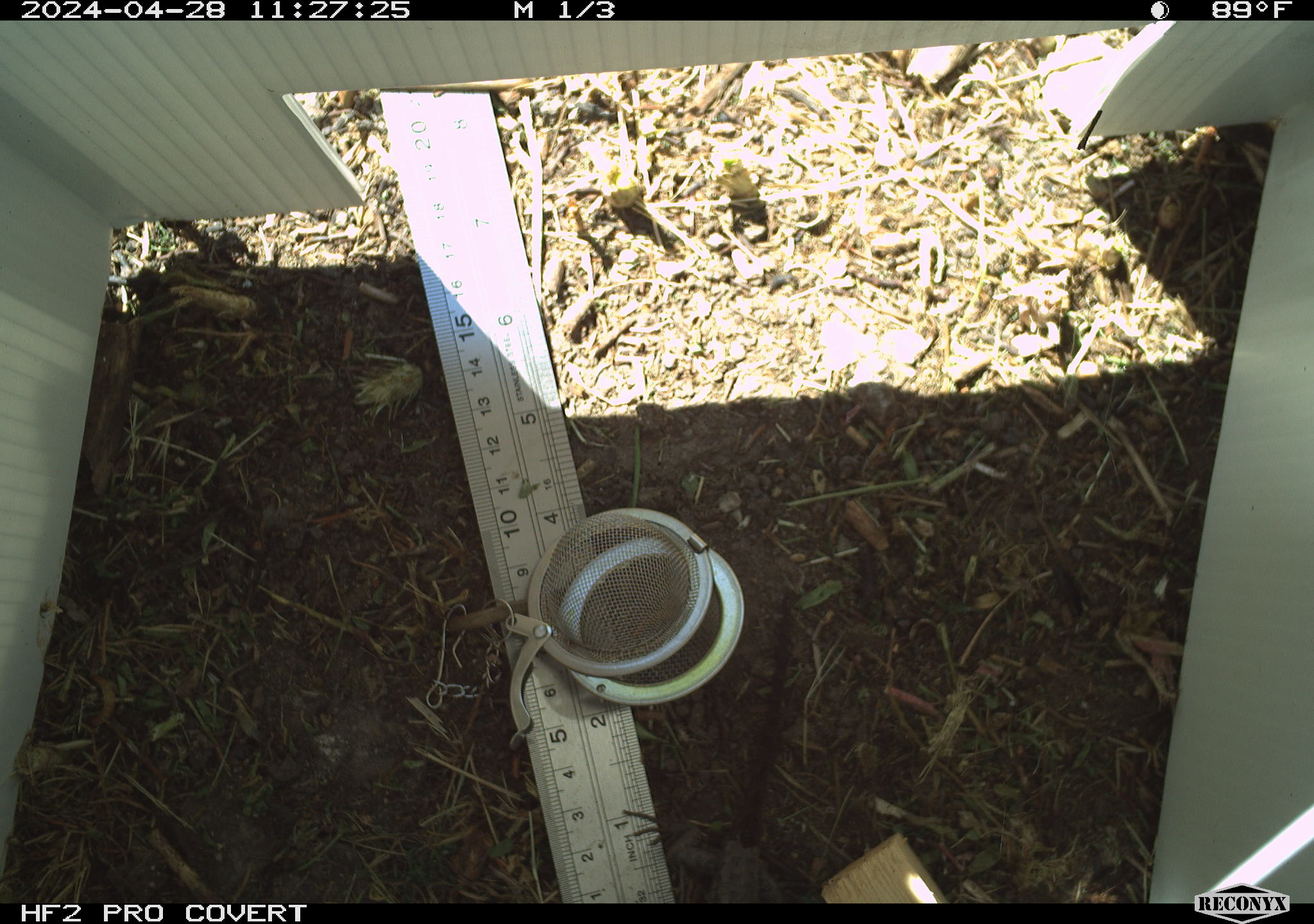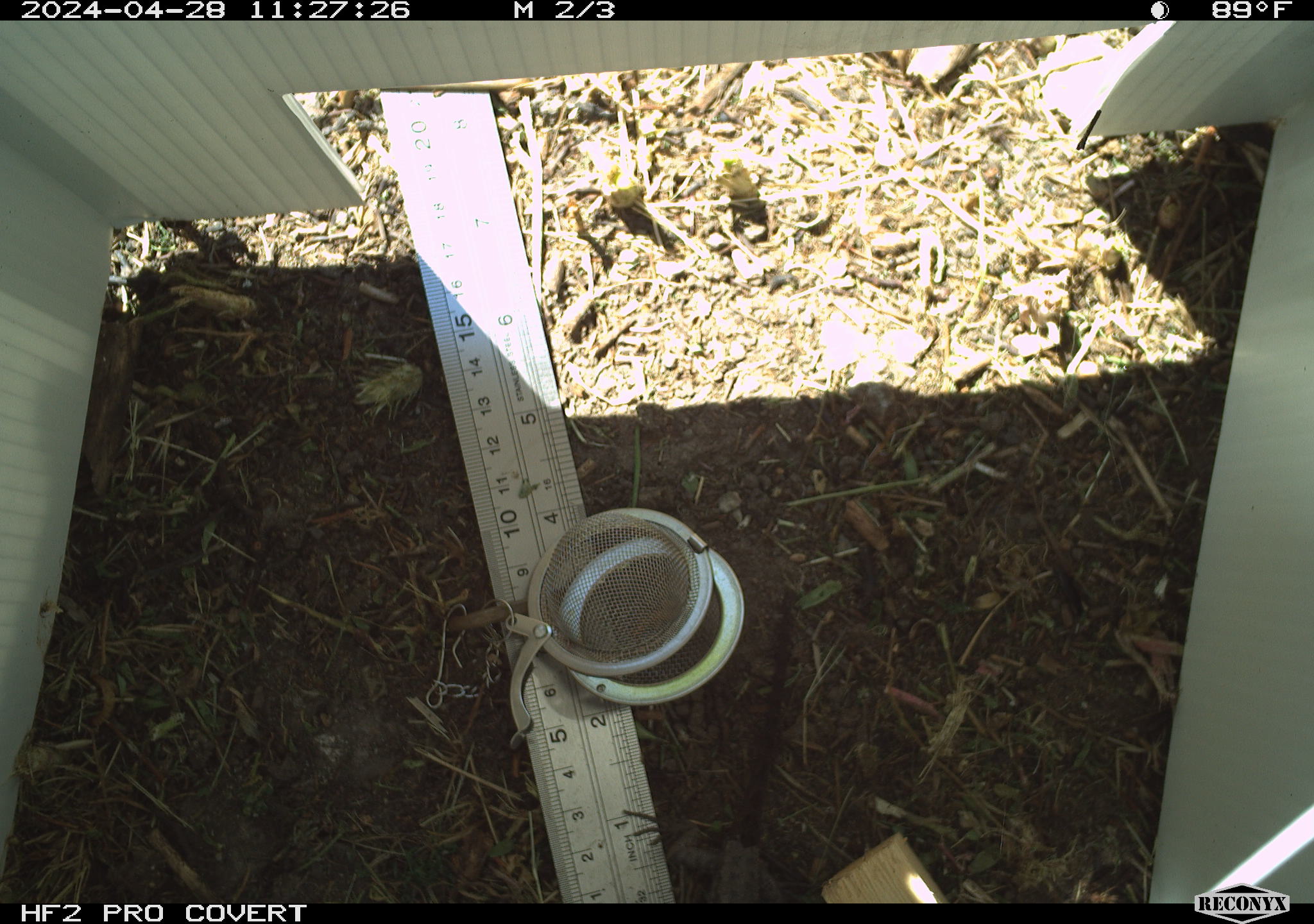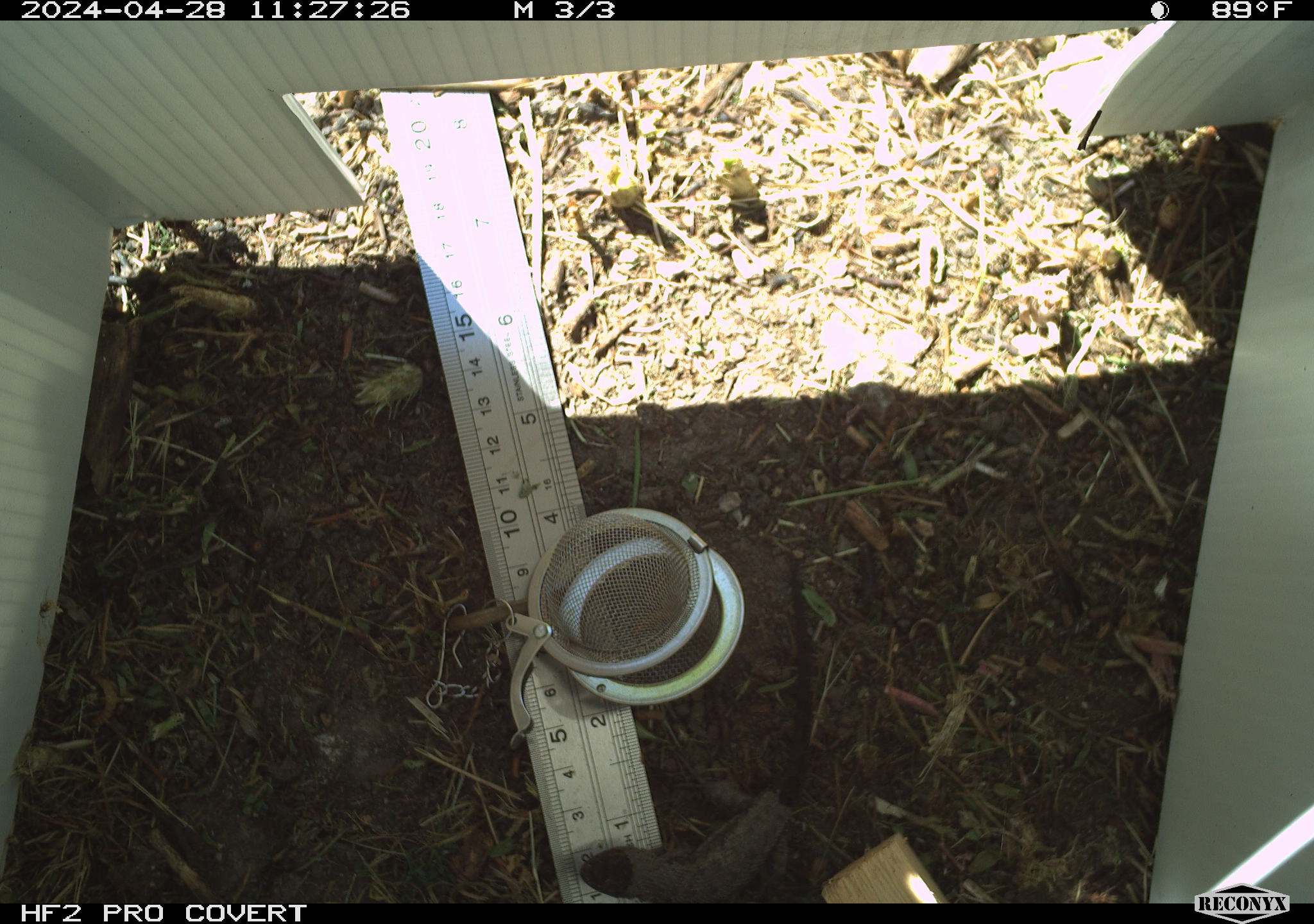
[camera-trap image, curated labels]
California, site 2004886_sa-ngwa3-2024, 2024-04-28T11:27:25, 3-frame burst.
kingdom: Animalia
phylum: Chordata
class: Reptilia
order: Squamata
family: Phrynosomatidae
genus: Sceloporus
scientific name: Sceloporus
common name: spiny lizards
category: sceloporus species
Sceloporus species (spiny lizards) (Sceloporus).